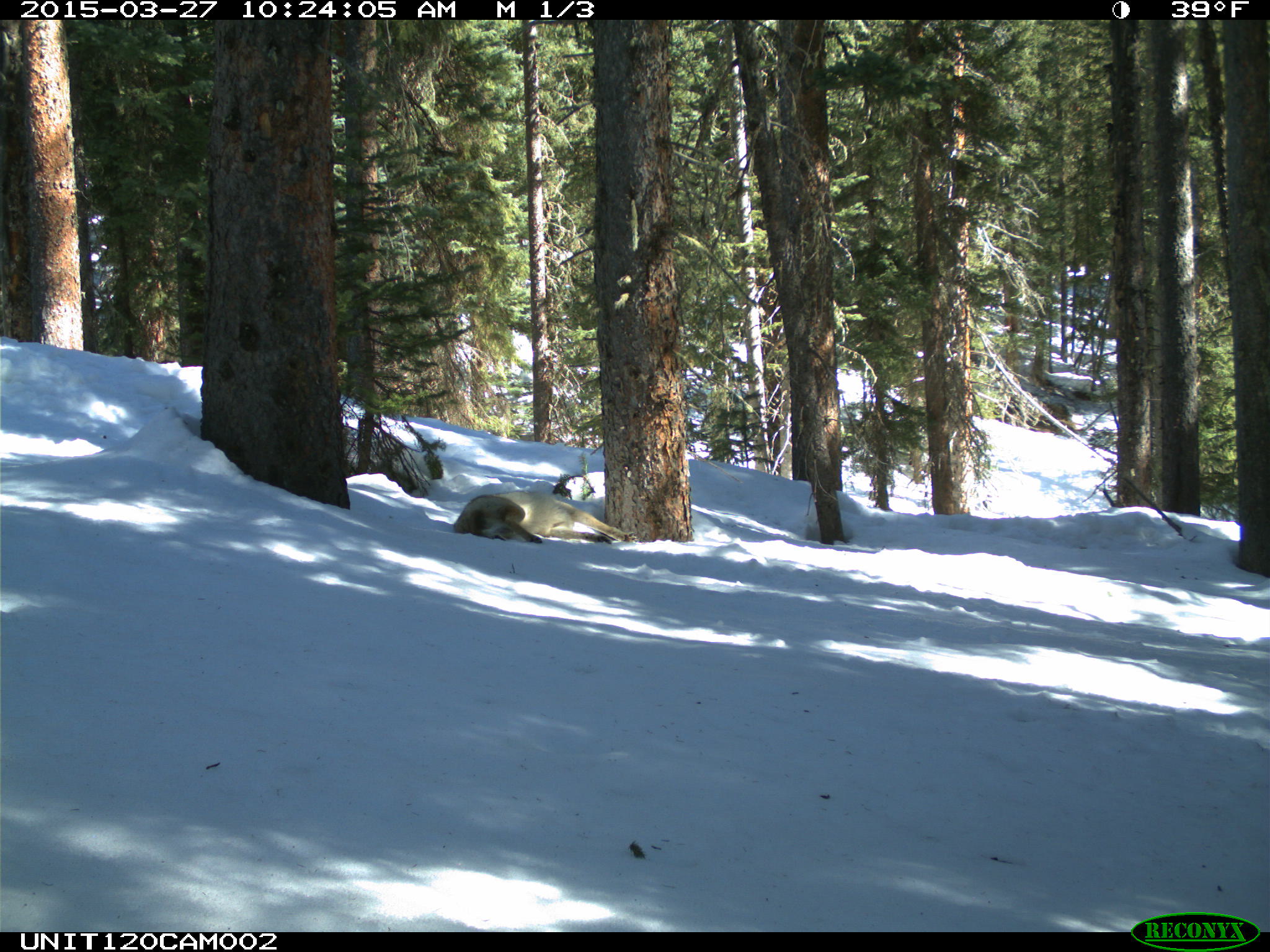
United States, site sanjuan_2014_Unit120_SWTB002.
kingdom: Animalia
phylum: Chordata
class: Mammalia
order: Carnivora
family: Canidae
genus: Canis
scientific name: Canis latrans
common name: coyote